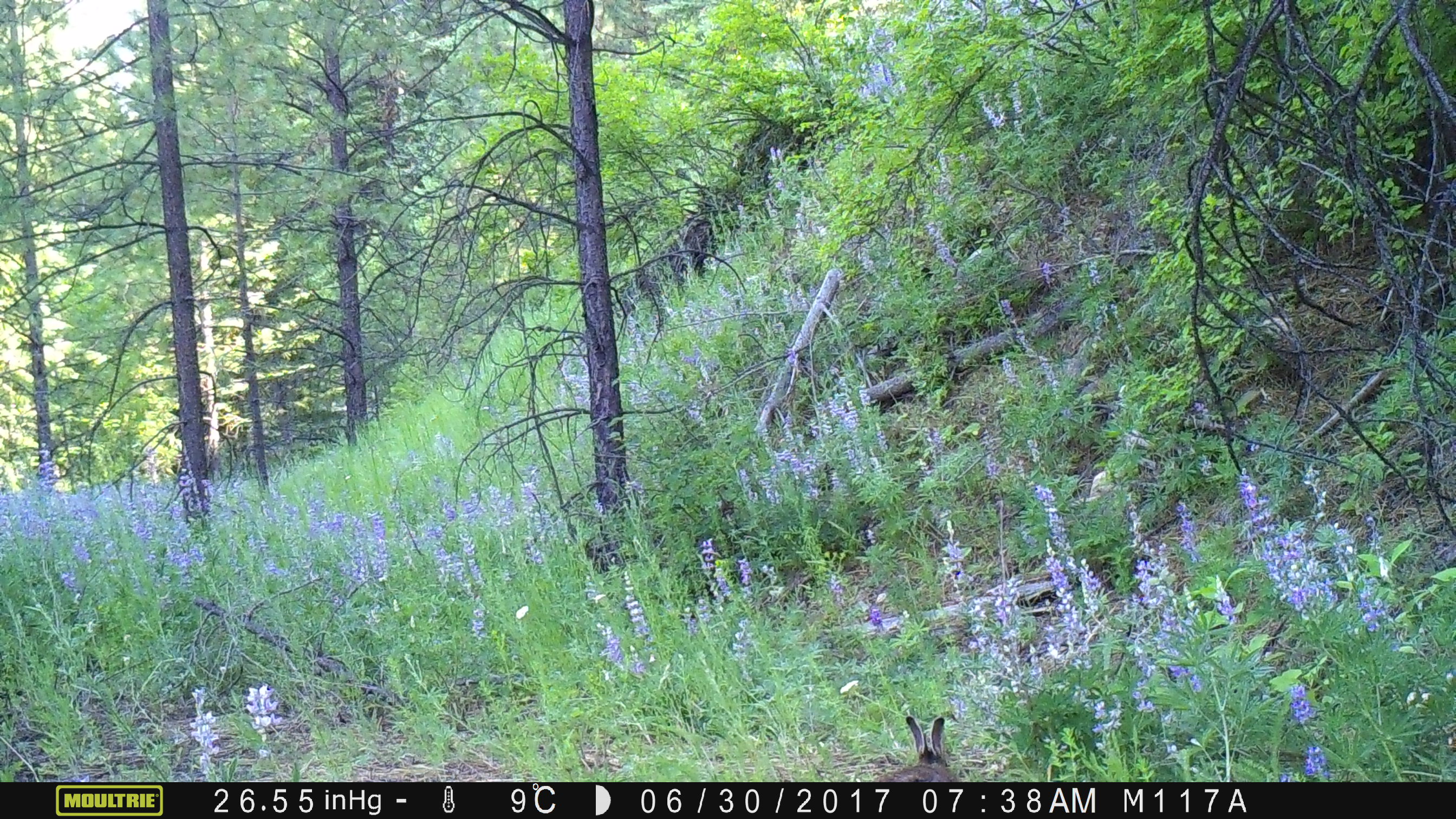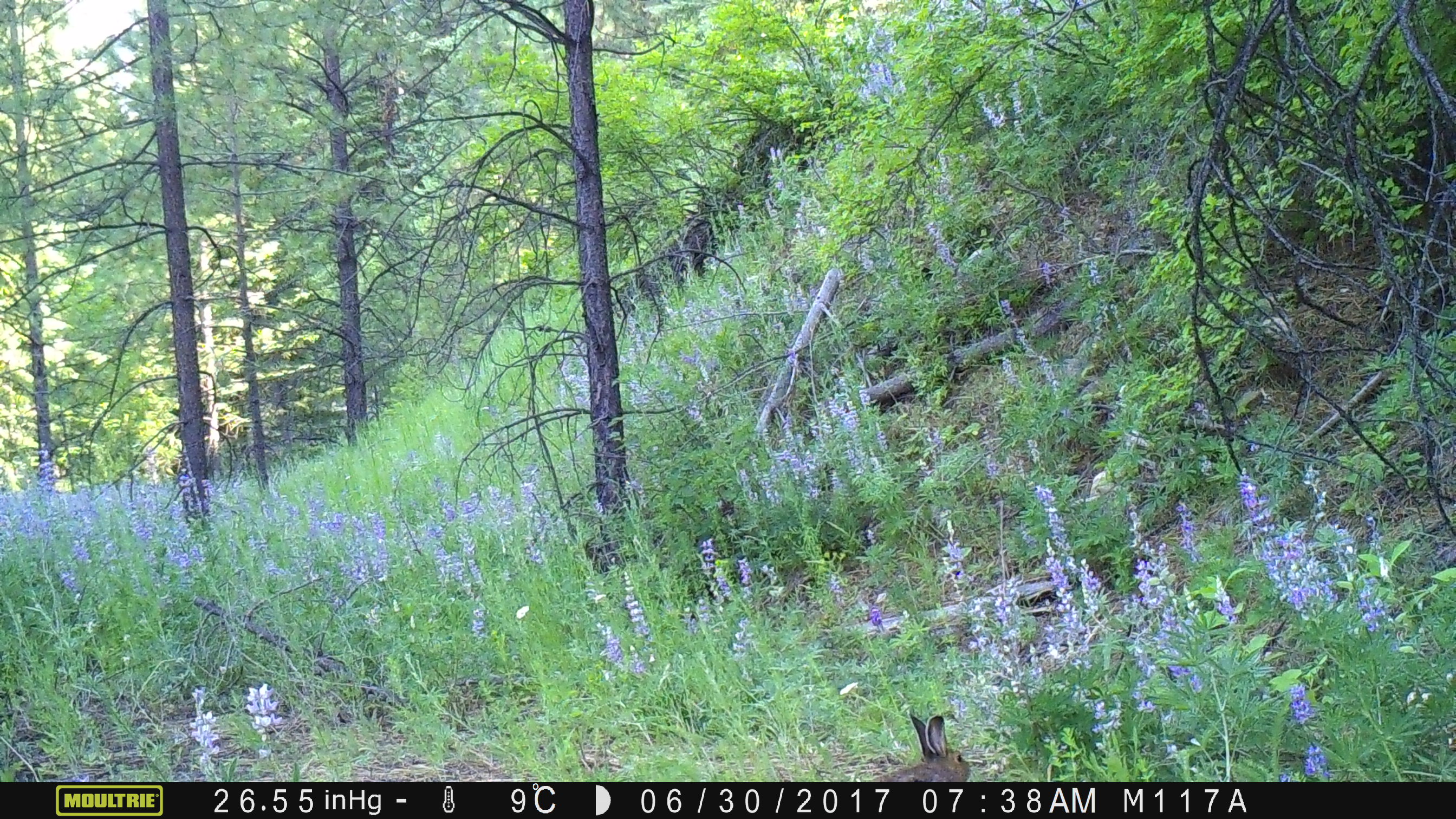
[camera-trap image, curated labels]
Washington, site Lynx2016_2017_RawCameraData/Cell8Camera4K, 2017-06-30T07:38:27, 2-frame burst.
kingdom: Animalia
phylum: Chordata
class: Mammalia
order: Lagomorpha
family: Leporidae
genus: Lepus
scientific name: Lepus americanus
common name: snowshoe hare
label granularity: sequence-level